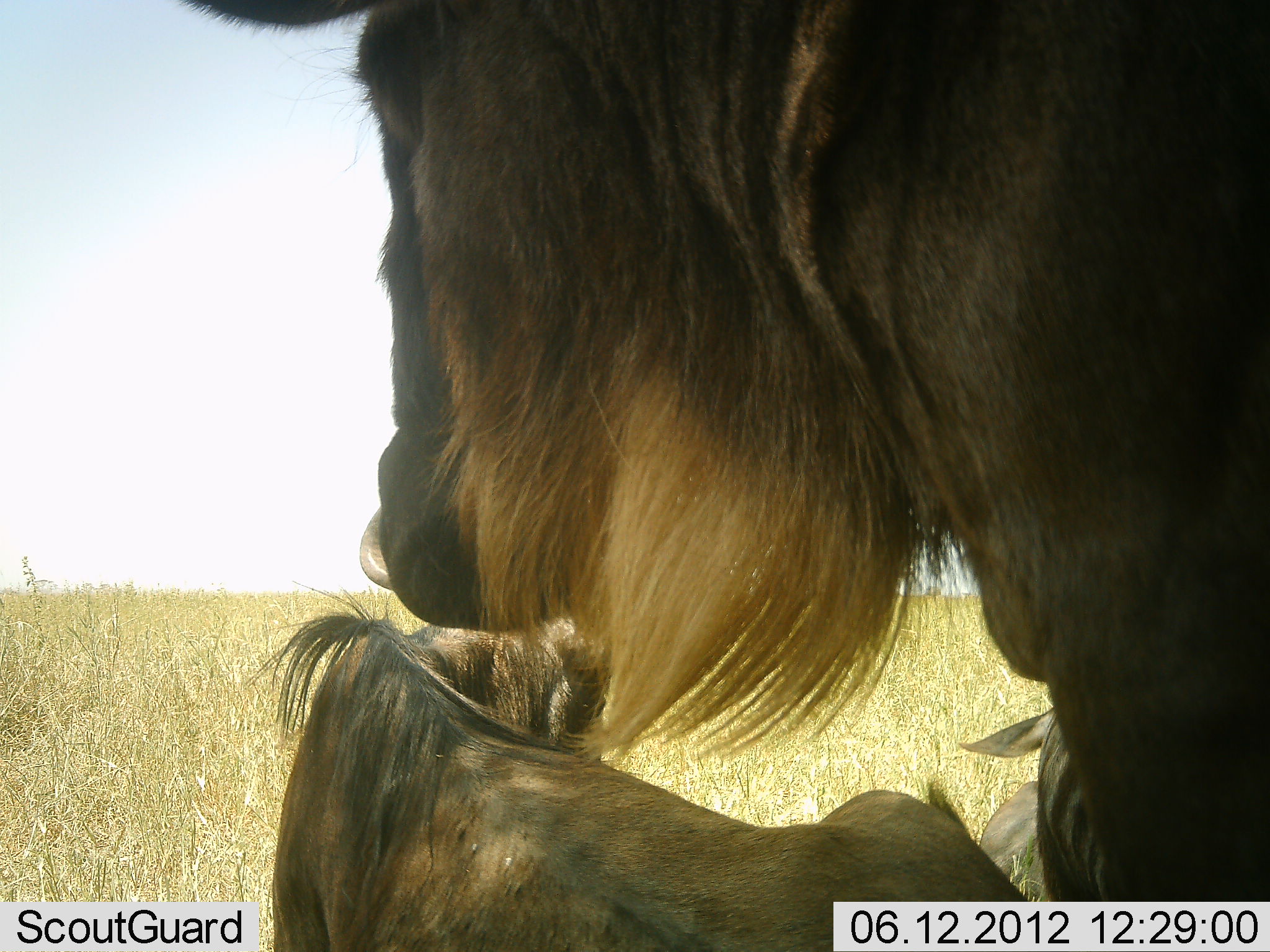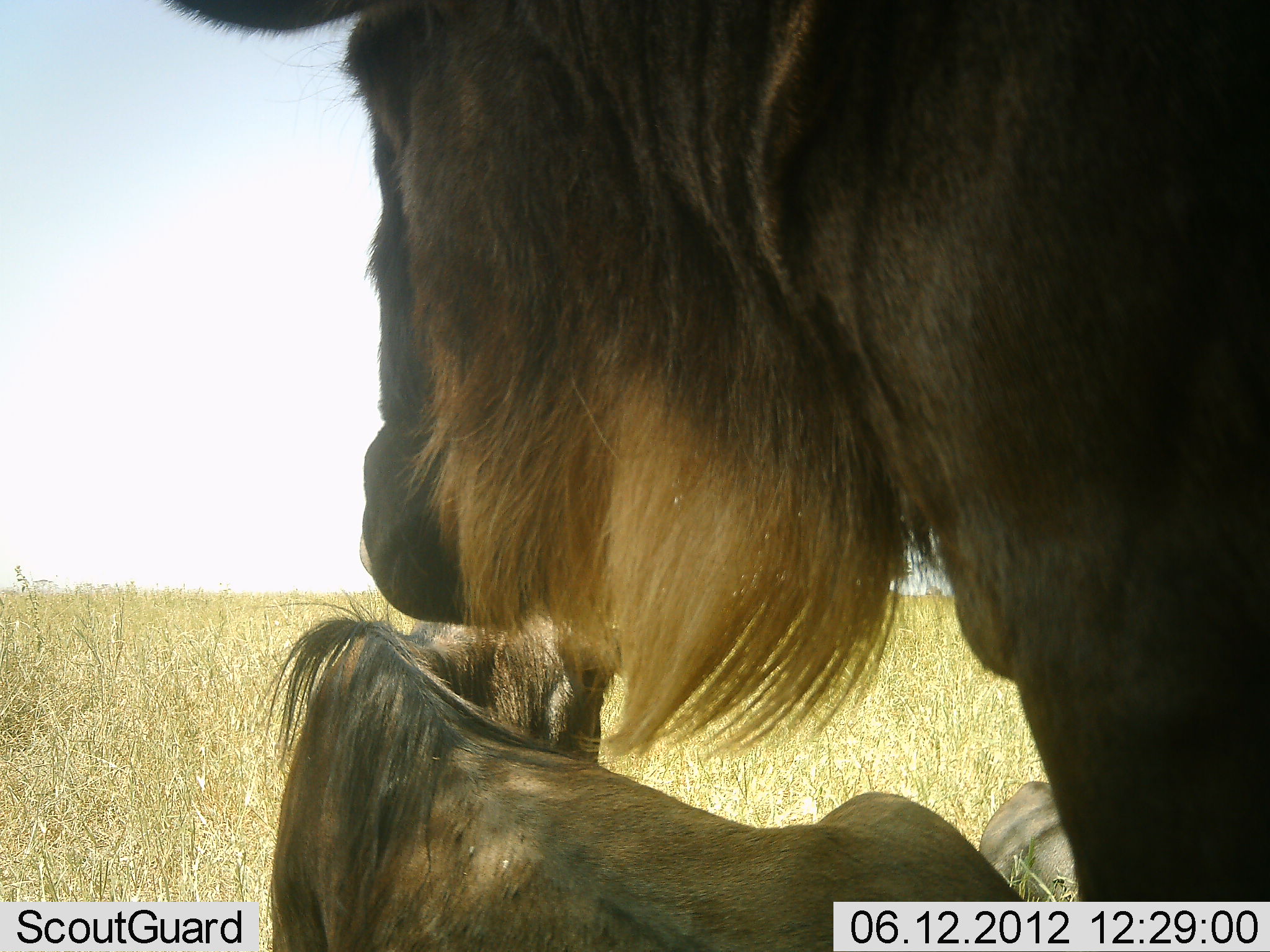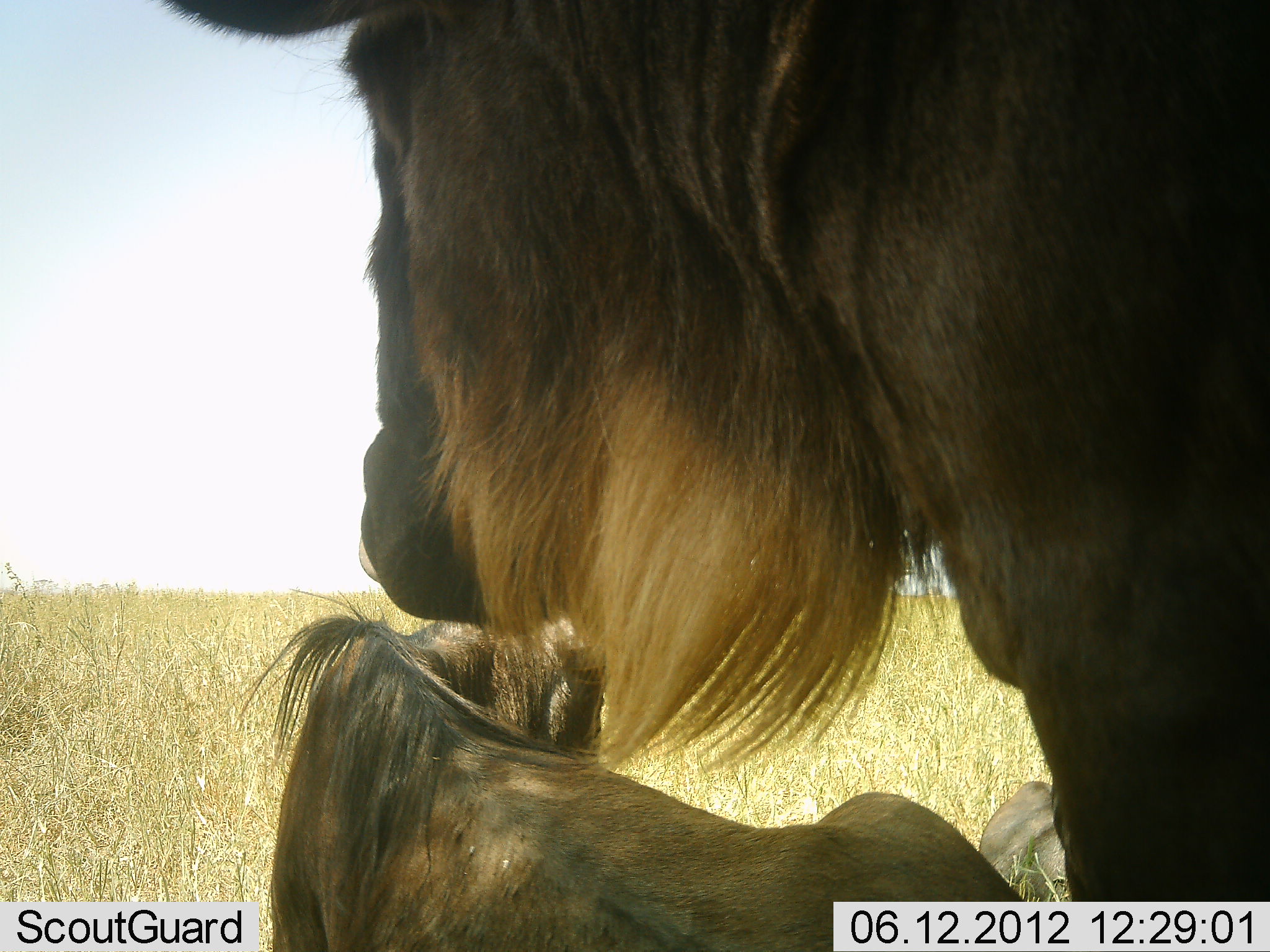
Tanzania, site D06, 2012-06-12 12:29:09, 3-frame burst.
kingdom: Animalia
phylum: Chordata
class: Mammalia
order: Artiodactyla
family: Bovidae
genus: Connochaetes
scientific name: Connochaetes taurinus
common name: blue wildebeest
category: wildebeest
Wildebeest (blue wildebeest) (Connochaetes taurinus), count 3. Behavior (volunteer vote fractions): standing 60%, resting 90%, moving 10%, interacting 10%. Young present (vote fraction): 10%. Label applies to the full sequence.